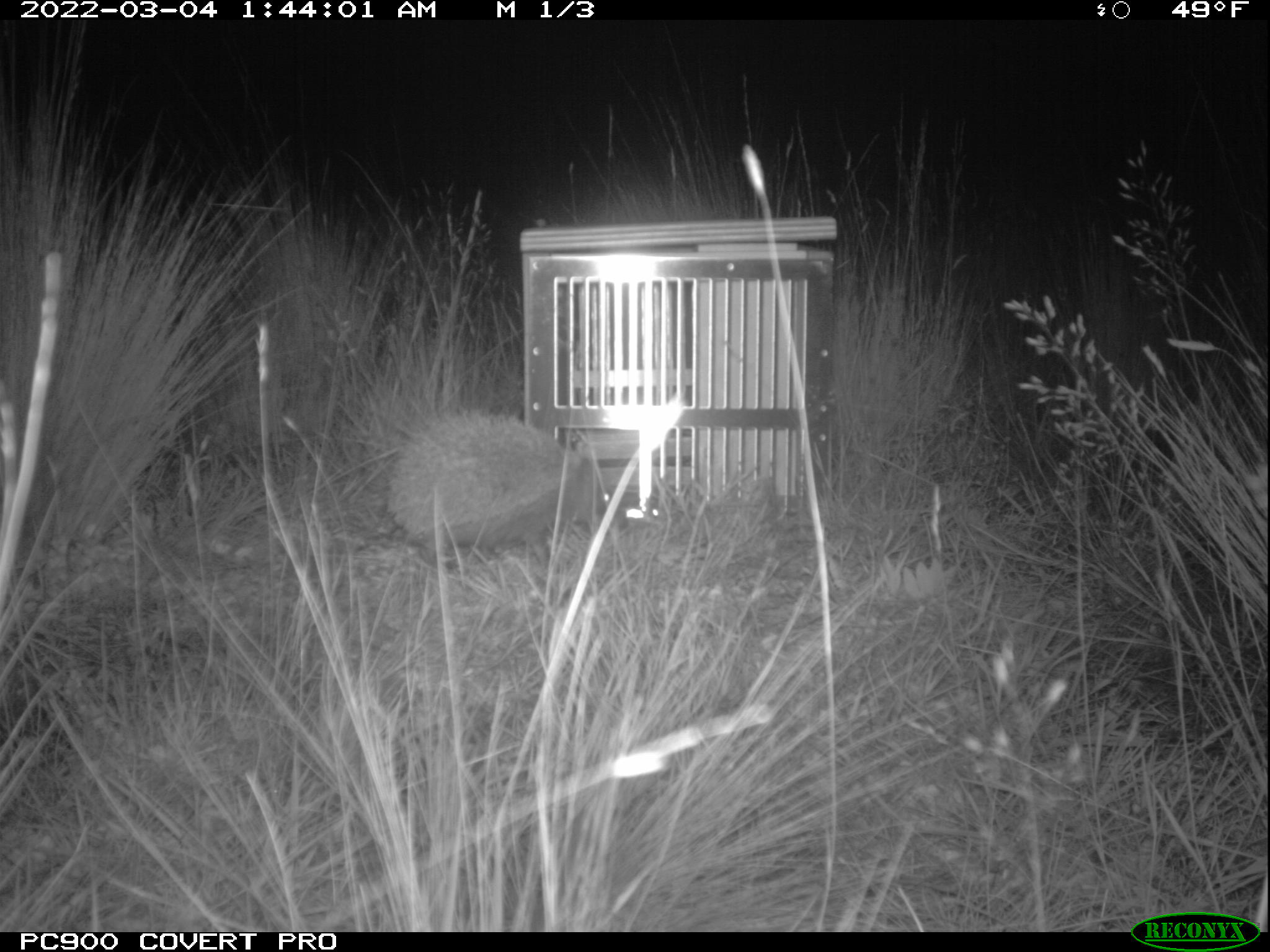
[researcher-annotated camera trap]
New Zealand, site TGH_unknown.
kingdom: Animalia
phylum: Chordata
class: Mammalia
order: Eulipotyphla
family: Erinaceidae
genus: Erinaceus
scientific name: Erinaceus europaeus europaeus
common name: european hedgehog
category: hedgehog